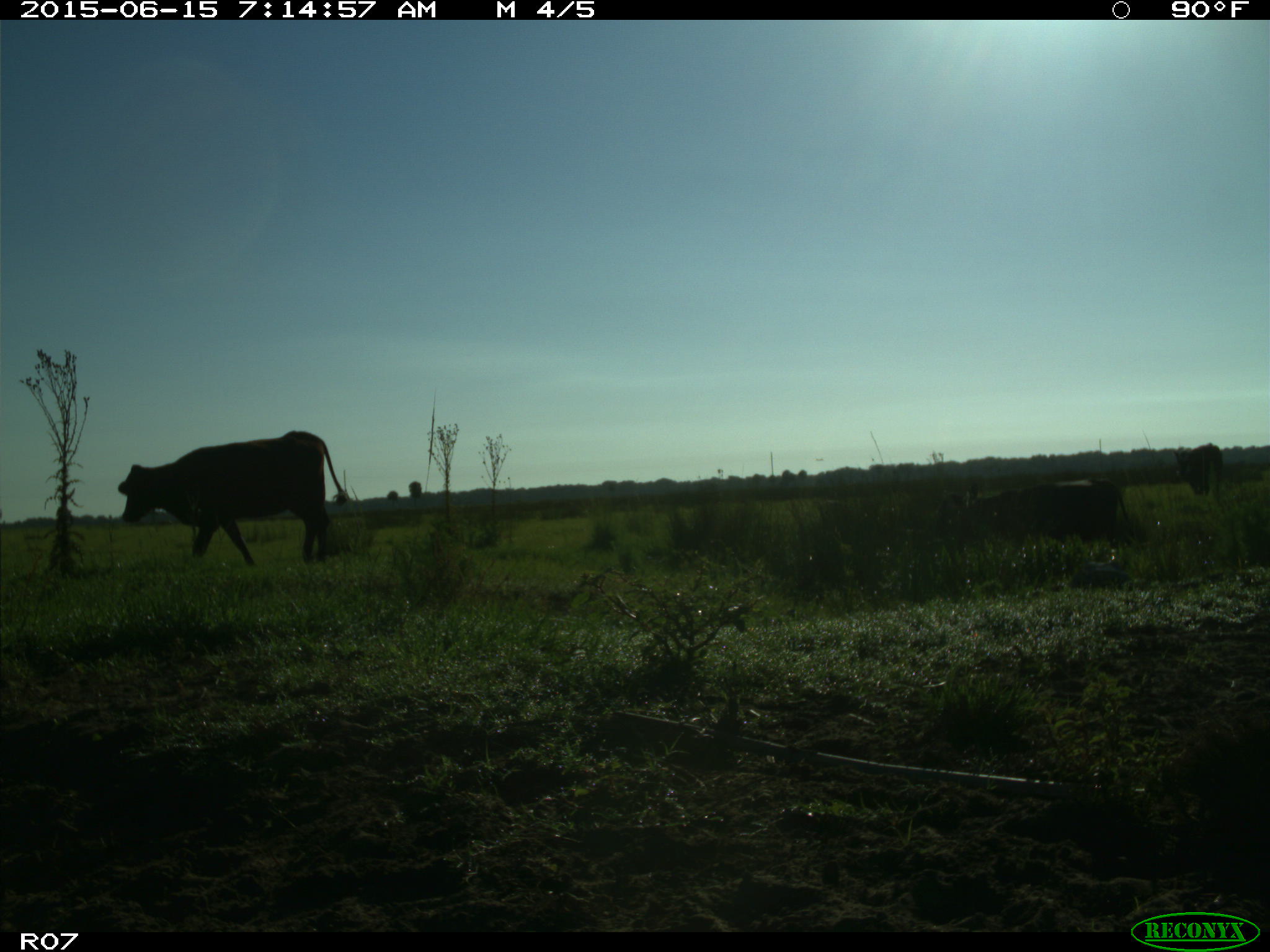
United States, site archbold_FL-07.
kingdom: Animalia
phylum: Chordata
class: Mammalia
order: Artiodactyla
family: Bovidae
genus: Bos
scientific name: Bos taurus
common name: domestic cow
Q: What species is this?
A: Bos taurus (domestic cow).